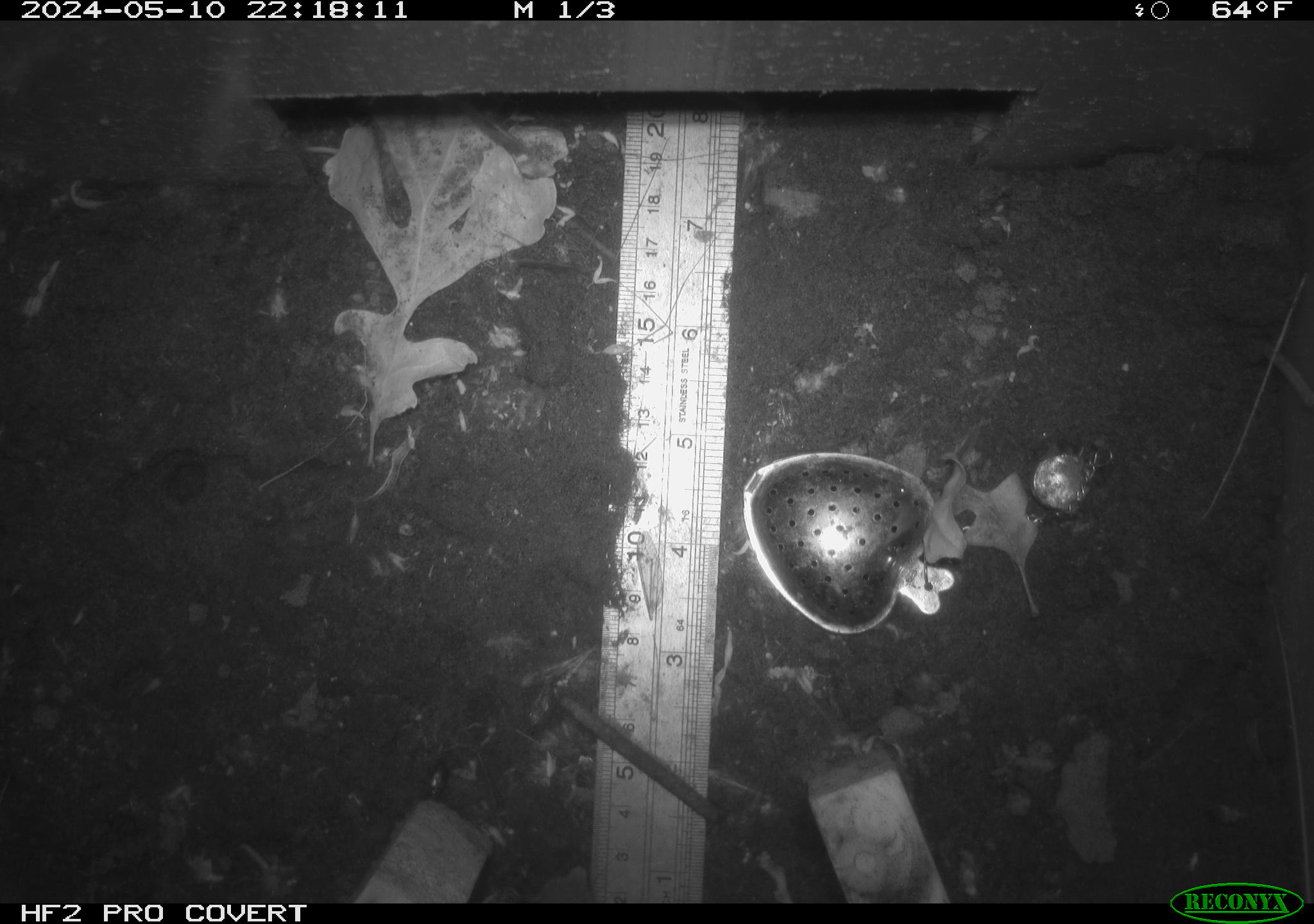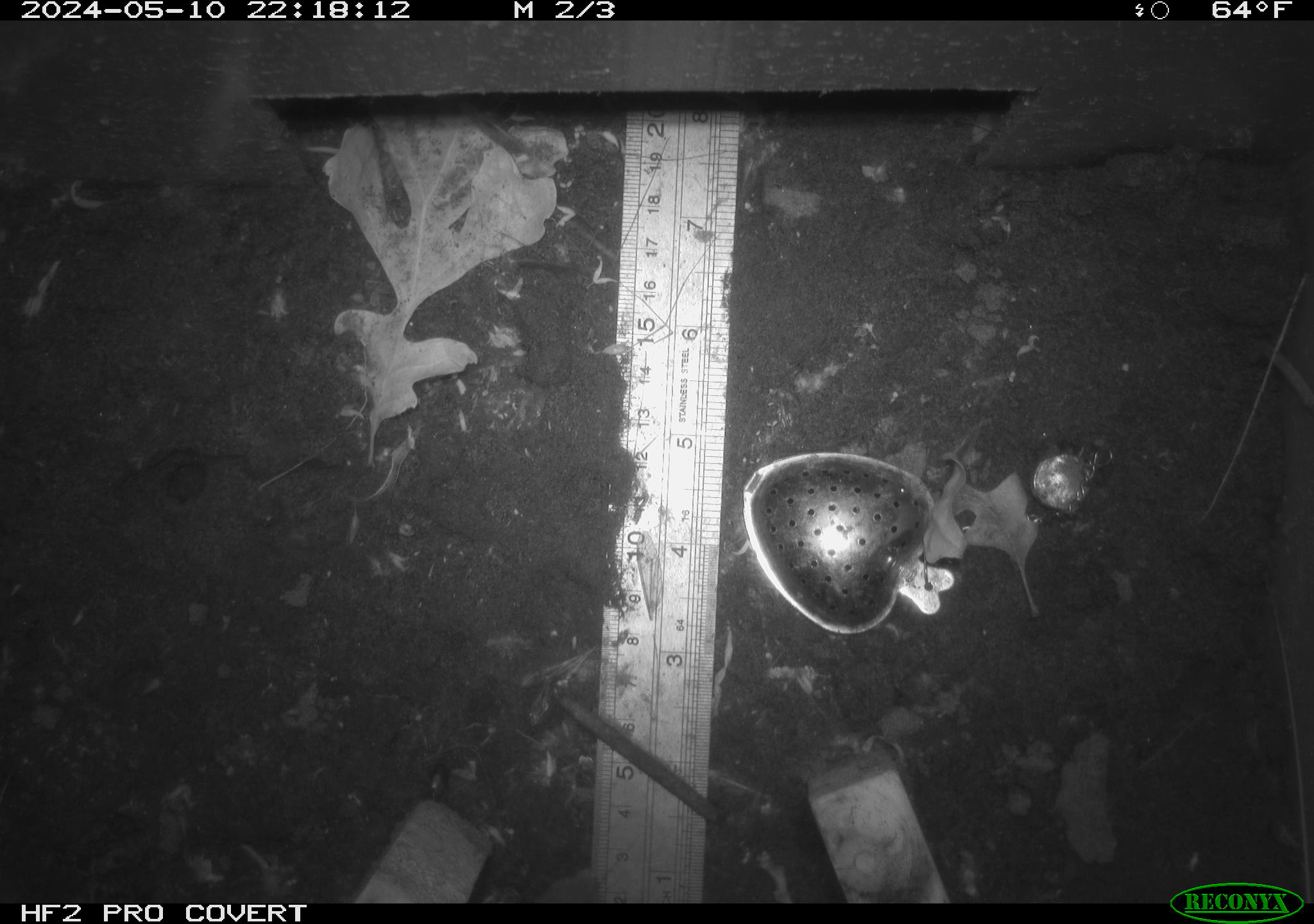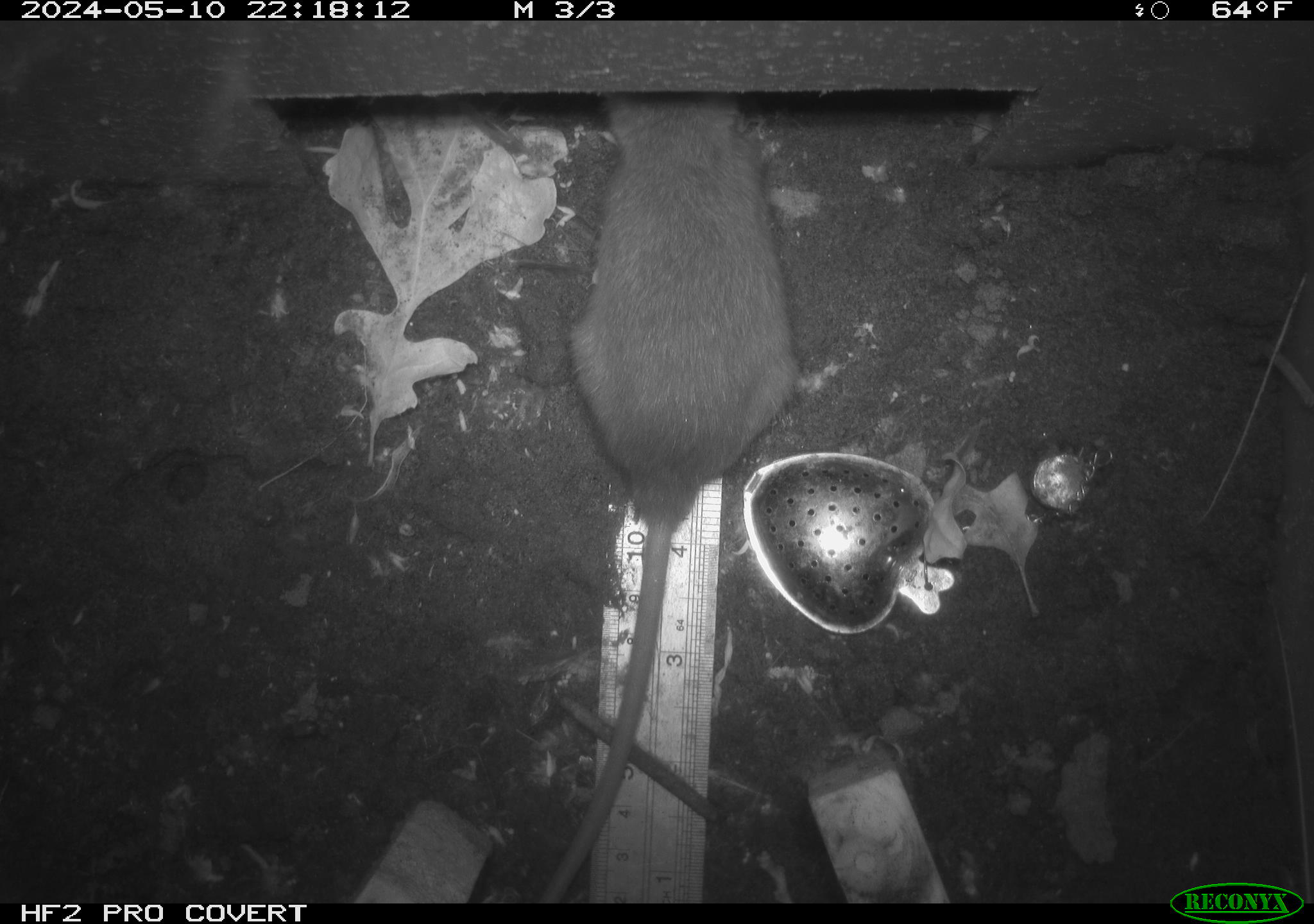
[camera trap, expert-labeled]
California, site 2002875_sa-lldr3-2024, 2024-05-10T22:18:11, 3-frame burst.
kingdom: Animalia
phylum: Chordata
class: Mammalia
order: Rodentia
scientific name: Rodentia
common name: rodent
Rodent (Rodentia).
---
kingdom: Animalia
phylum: Chordata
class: Mammalia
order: Rodentia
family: Muridae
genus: Rattus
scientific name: Rattus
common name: rat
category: rattus species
Rattus species (rat) (Rattus).